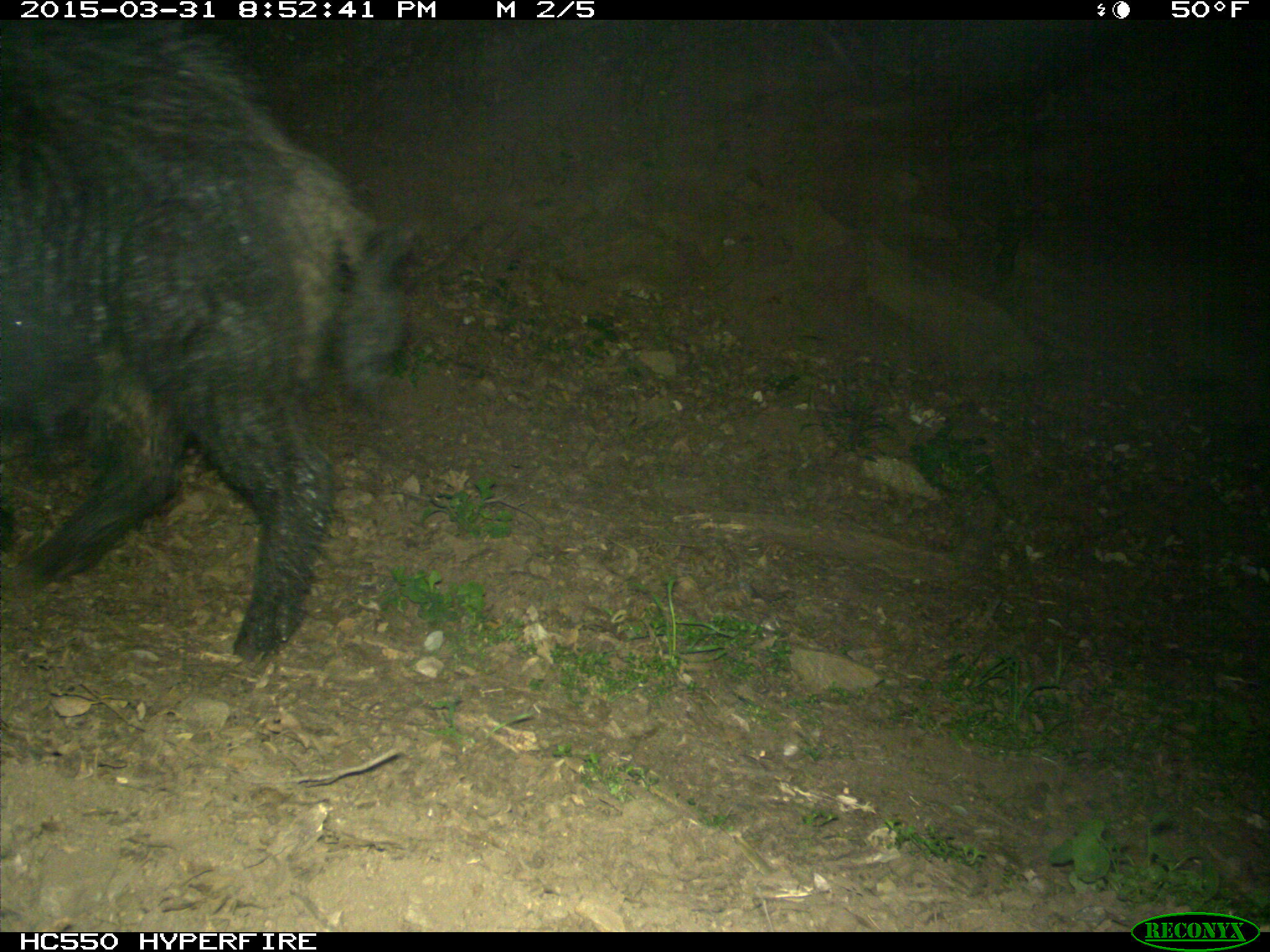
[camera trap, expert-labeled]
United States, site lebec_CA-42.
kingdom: Animalia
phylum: Chordata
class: Mammalia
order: Artiodactyla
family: Suidae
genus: Sus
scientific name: Sus scrofa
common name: wild boar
Sus scrofa (wild boar).